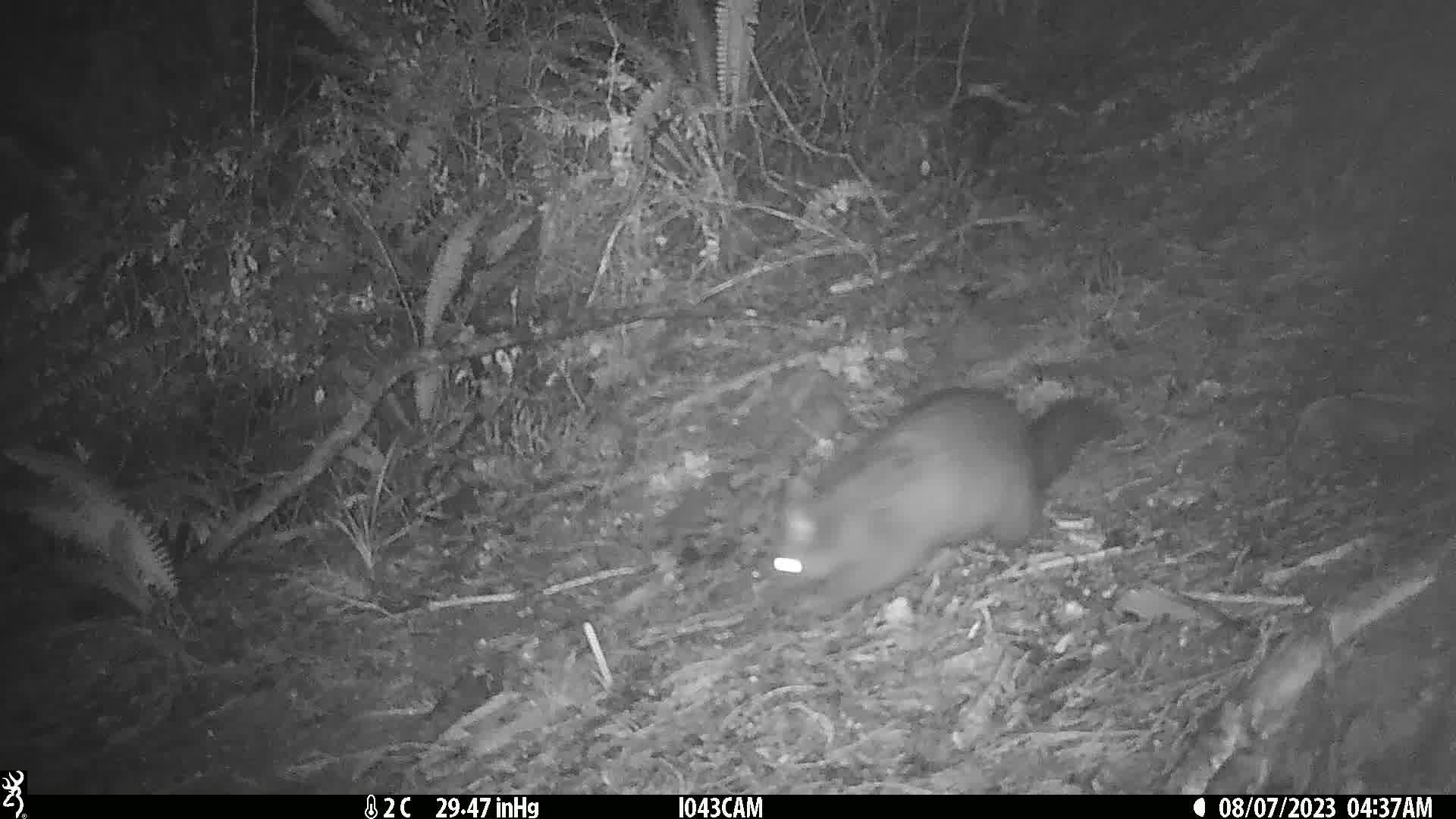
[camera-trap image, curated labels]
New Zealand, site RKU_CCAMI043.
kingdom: Animalia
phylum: Chordata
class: Mammalia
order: Diprotodontia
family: Phalangeridae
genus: Trichosurus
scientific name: Trichosurus vulpecula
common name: common brushtail possum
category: possum